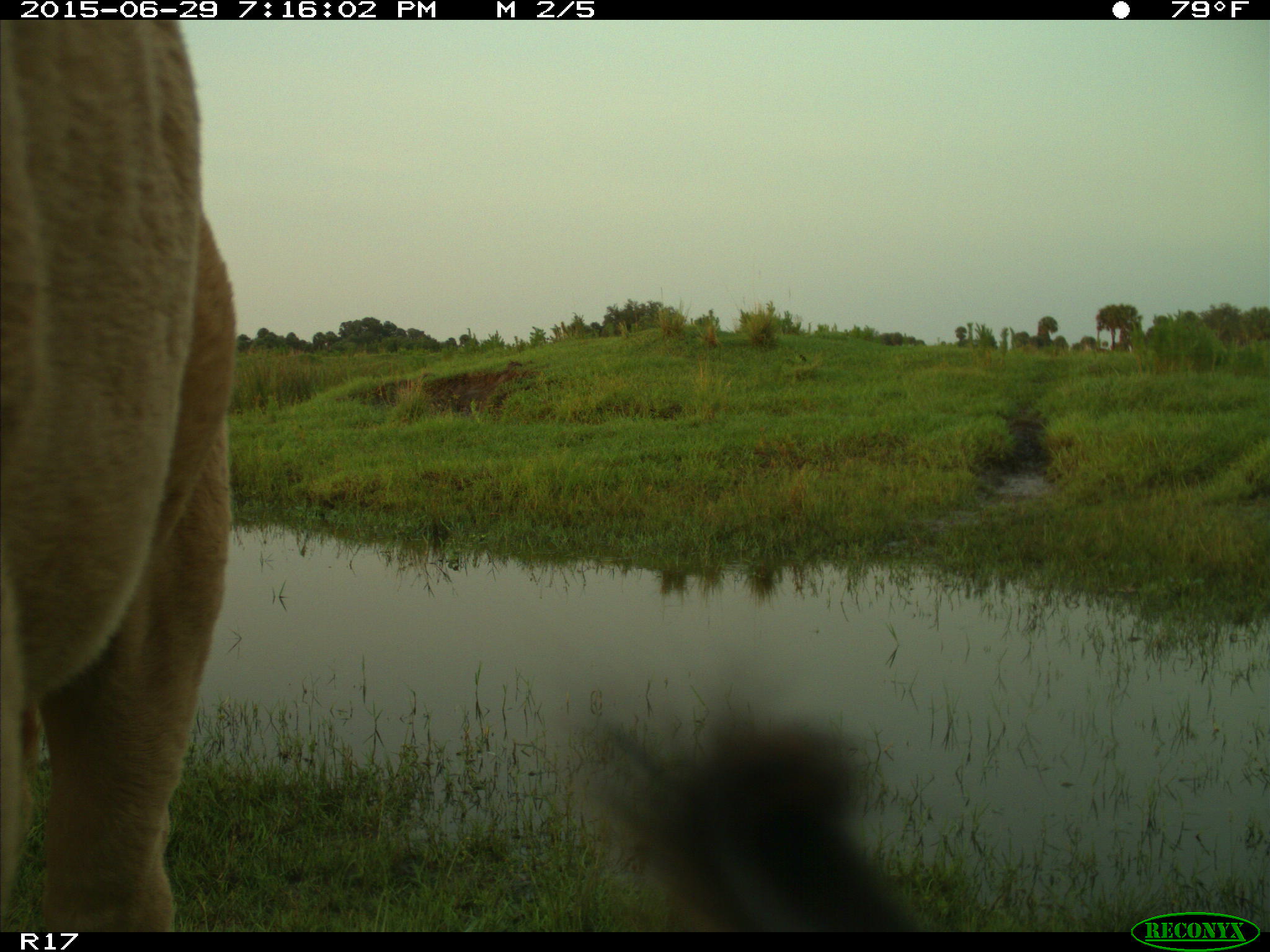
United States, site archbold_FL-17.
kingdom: Animalia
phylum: Chordata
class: Mammalia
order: Artiodactyla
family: Bovidae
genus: Bos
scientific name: Bos taurus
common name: domestic cow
Bos taurus (domestic cow).